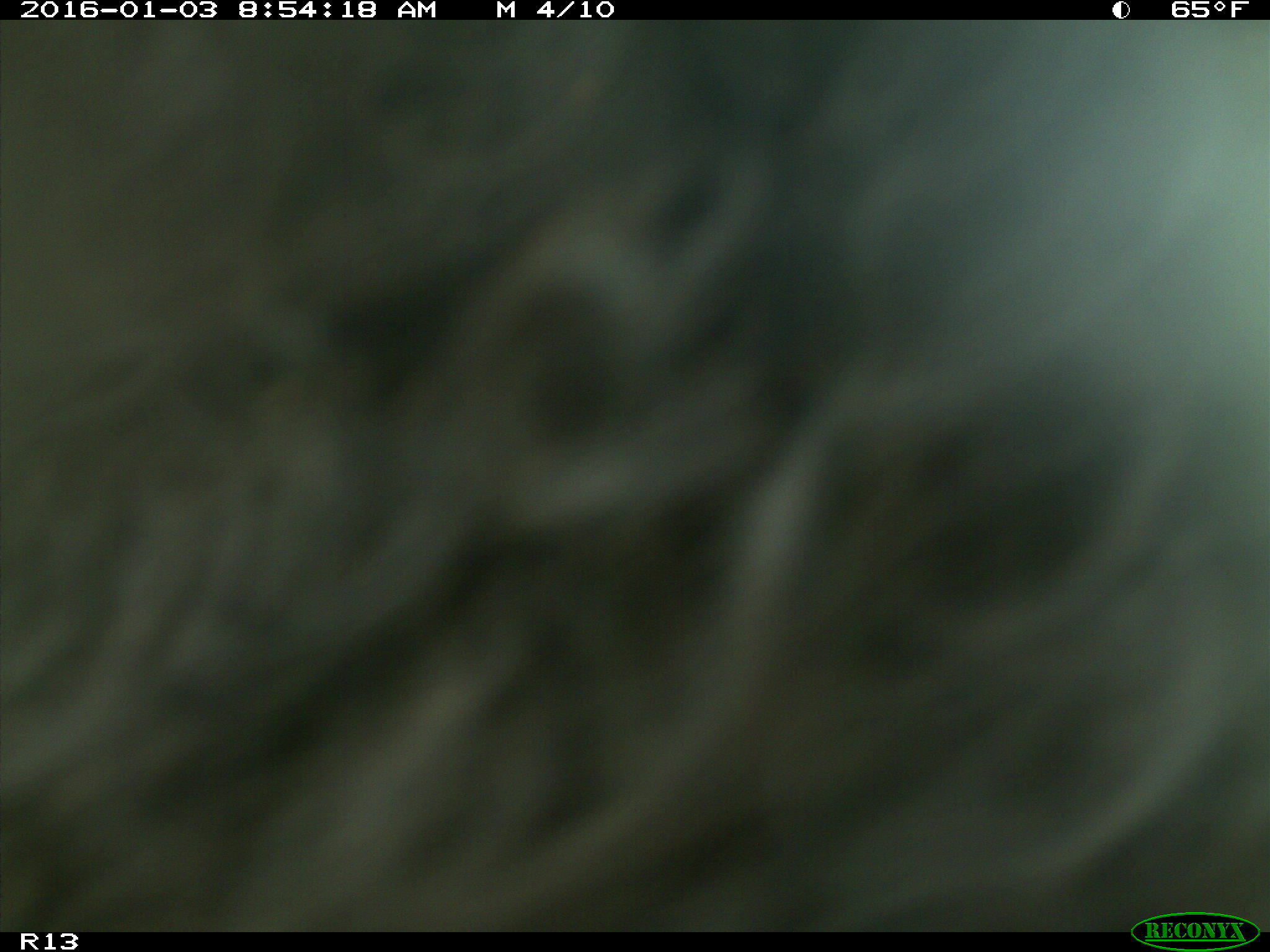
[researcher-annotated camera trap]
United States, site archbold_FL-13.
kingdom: Animalia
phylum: Chordata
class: Mammalia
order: Artiodactyla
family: Bovidae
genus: Bos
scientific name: Bos taurus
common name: domestic cow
Bos taurus (domestic cow).